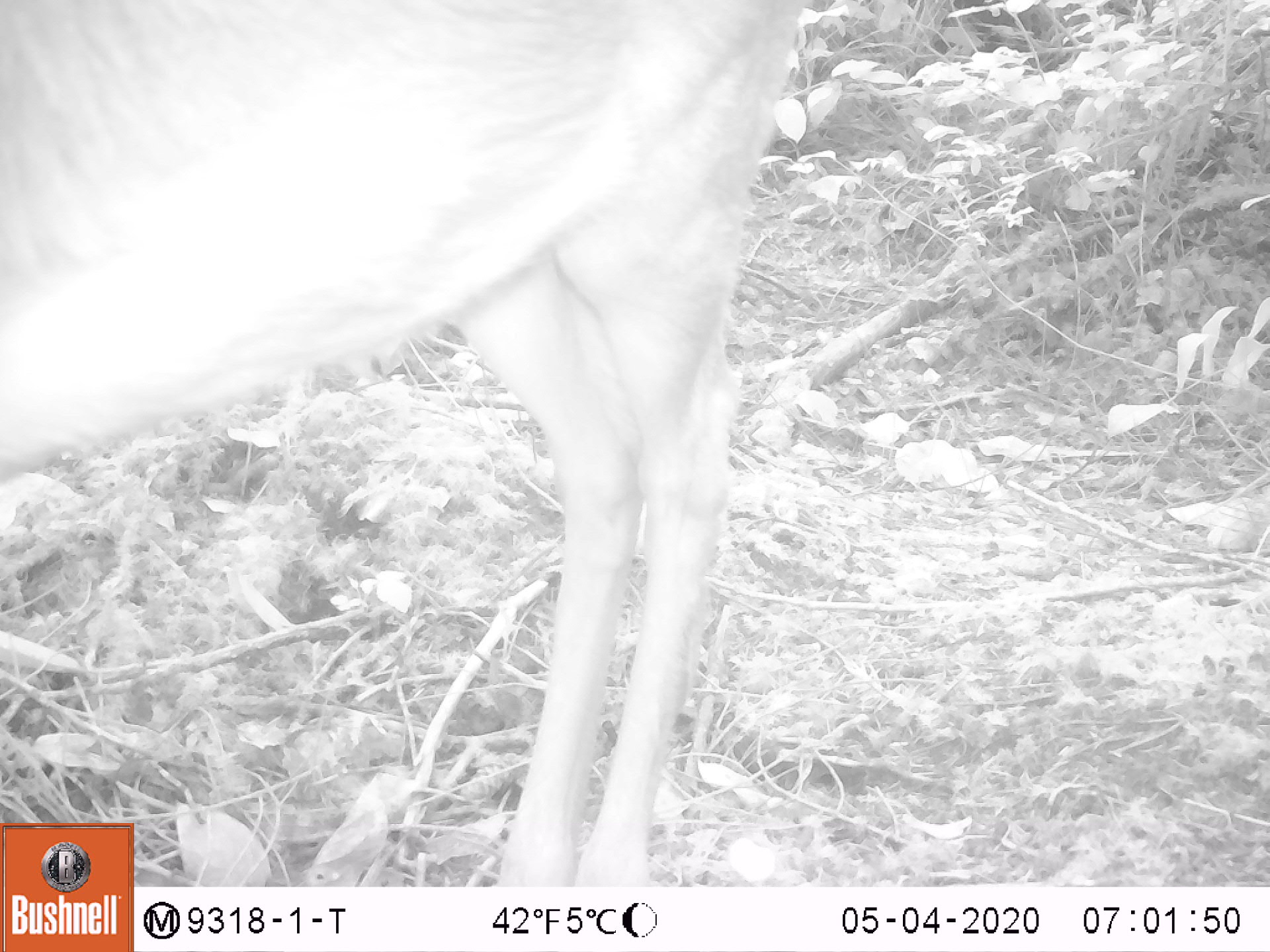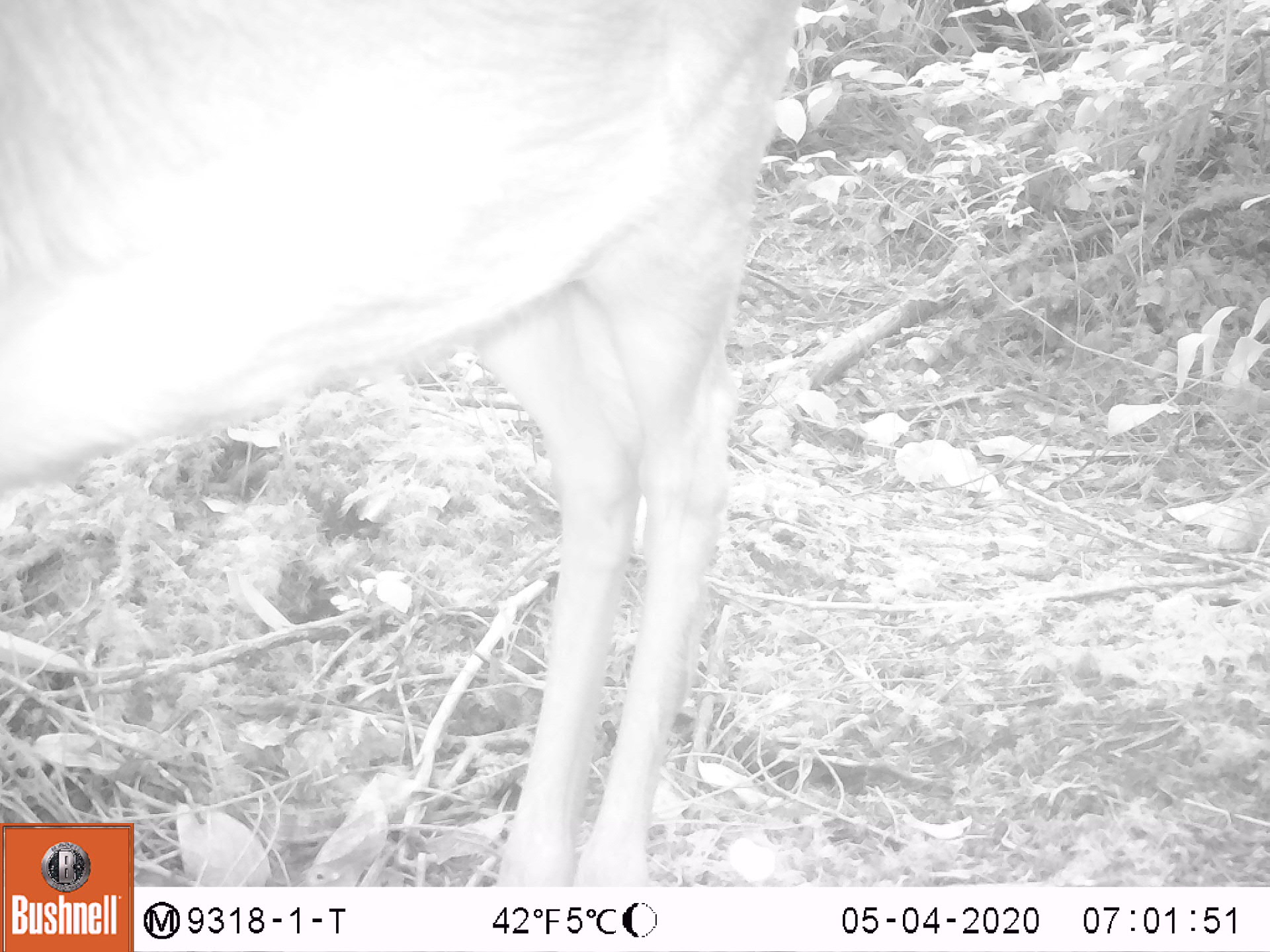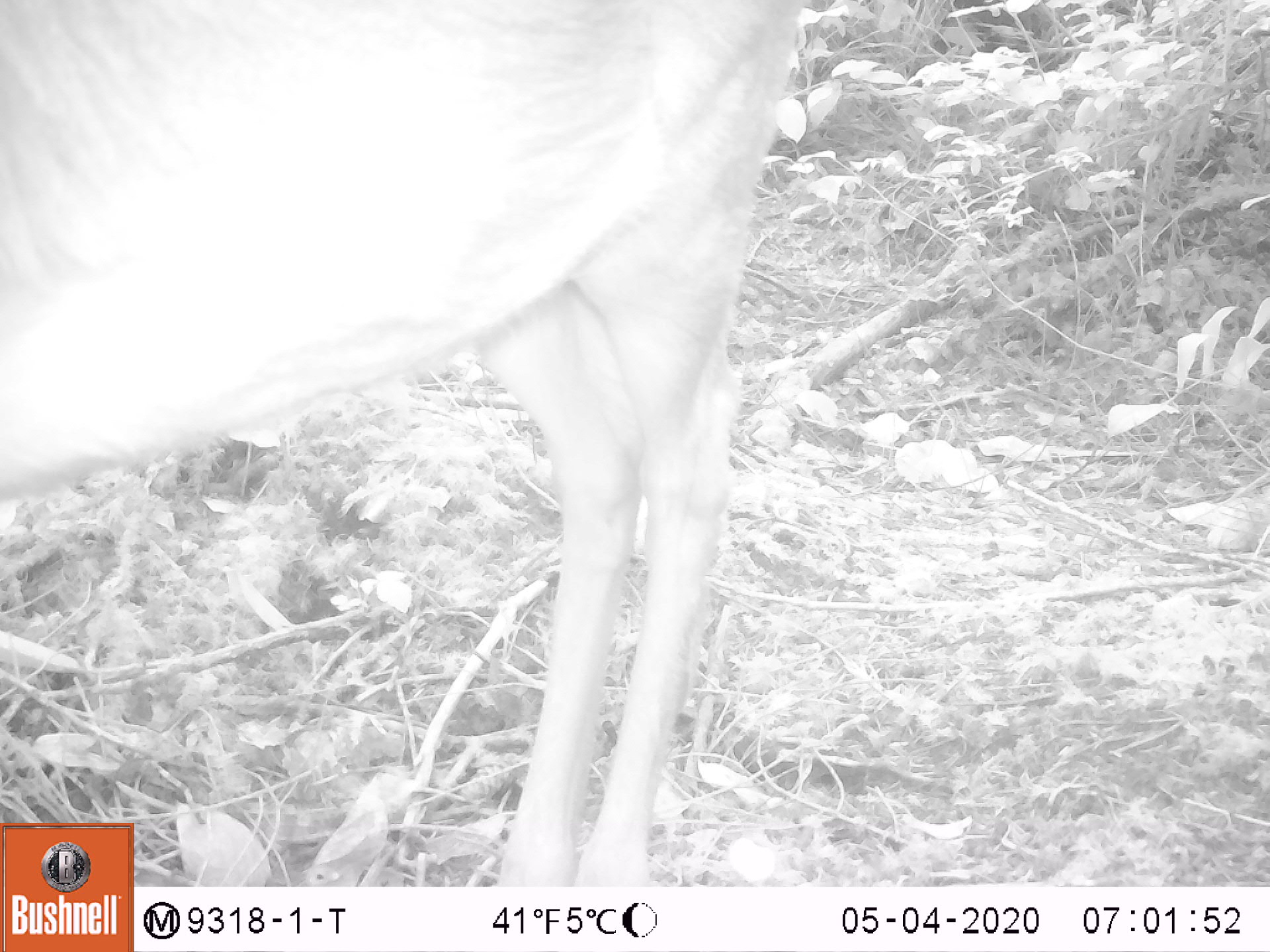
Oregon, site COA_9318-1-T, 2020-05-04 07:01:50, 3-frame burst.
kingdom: Animalia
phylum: Chordata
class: Mammalia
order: Artiodactyla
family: Cervidae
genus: Odocoileus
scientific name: Odocoileus hemionus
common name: black-tailed deer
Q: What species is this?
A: Black-tailed deer (Odocoileus hemionus).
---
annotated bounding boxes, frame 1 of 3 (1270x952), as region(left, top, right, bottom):
black-tailed deer: region(3, 0, 810, 814)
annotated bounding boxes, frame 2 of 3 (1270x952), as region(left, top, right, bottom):
black-tailed deer: region(0, 3, 810, 812)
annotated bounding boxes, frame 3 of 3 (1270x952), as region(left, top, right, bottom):
black-tailed deer: region(0, 3, 799, 816)